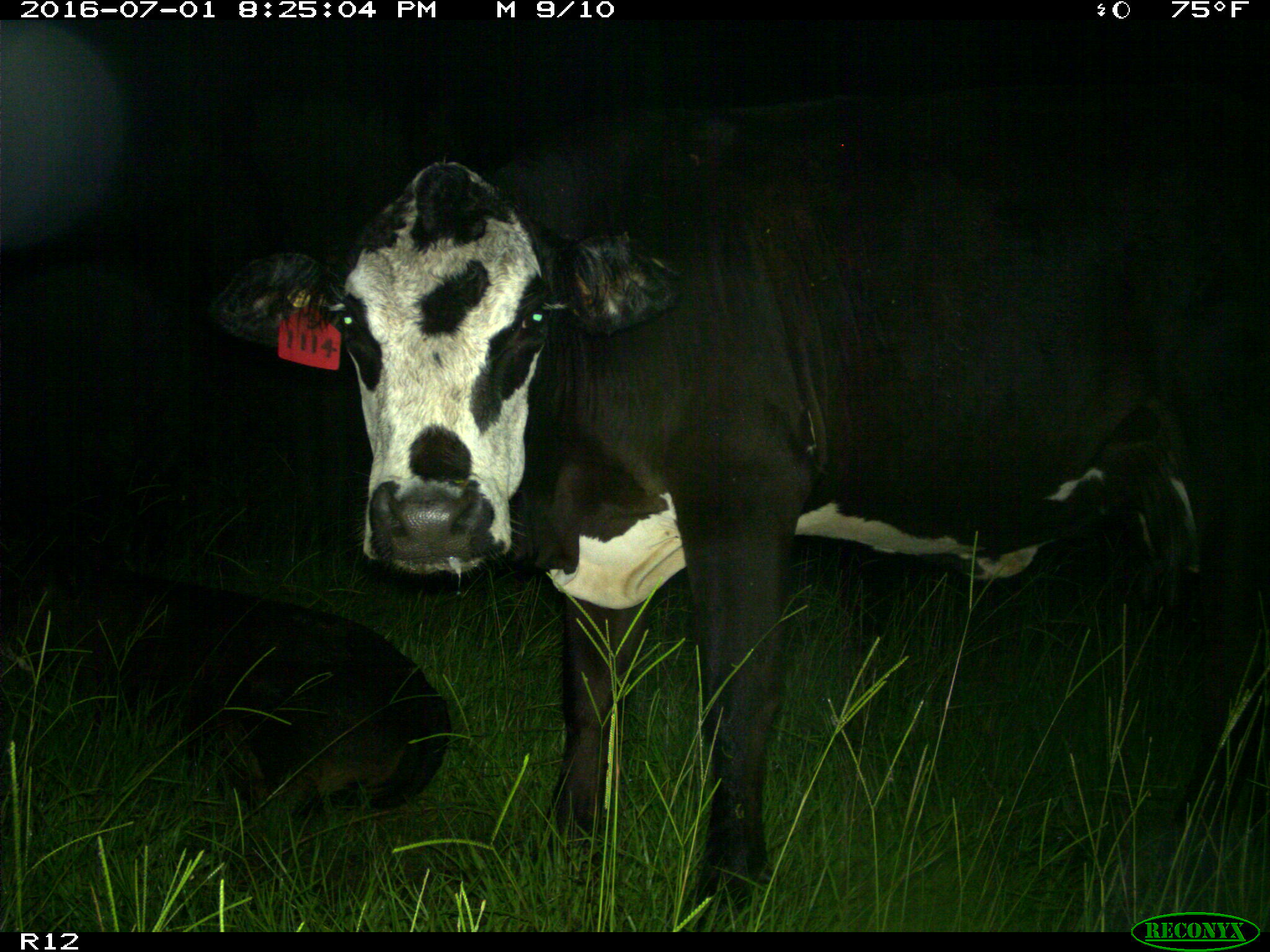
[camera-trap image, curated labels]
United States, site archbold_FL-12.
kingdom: Animalia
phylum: Chordata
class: Mammalia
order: Artiodactyla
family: Bovidae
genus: Bos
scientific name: Bos taurus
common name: domestic cow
Bos taurus (domestic cow).